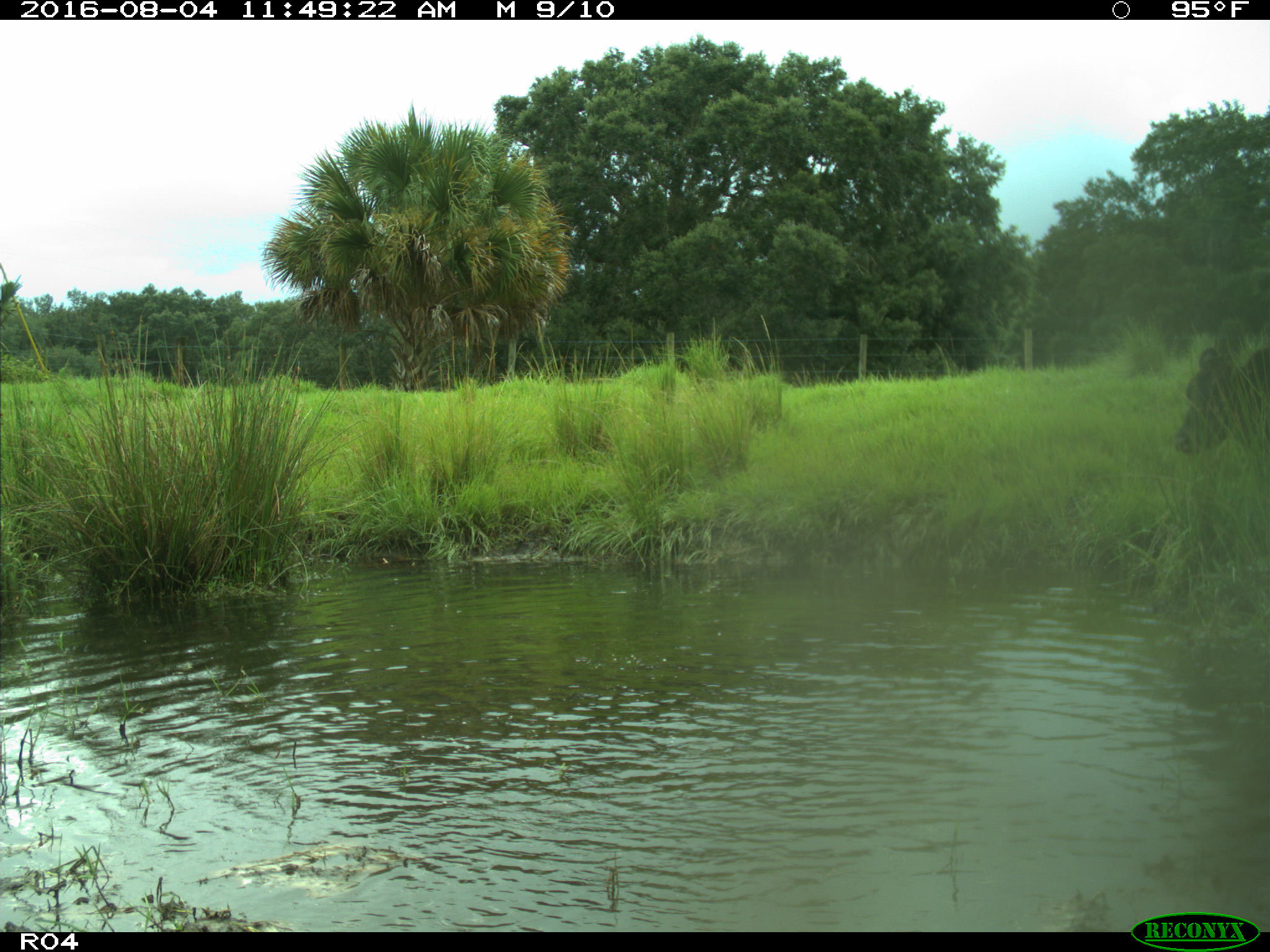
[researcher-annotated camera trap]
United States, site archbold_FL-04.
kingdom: Animalia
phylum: Chordata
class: Mammalia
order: Artiodactyla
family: Bovidae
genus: Bos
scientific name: Bos taurus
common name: domestic cow